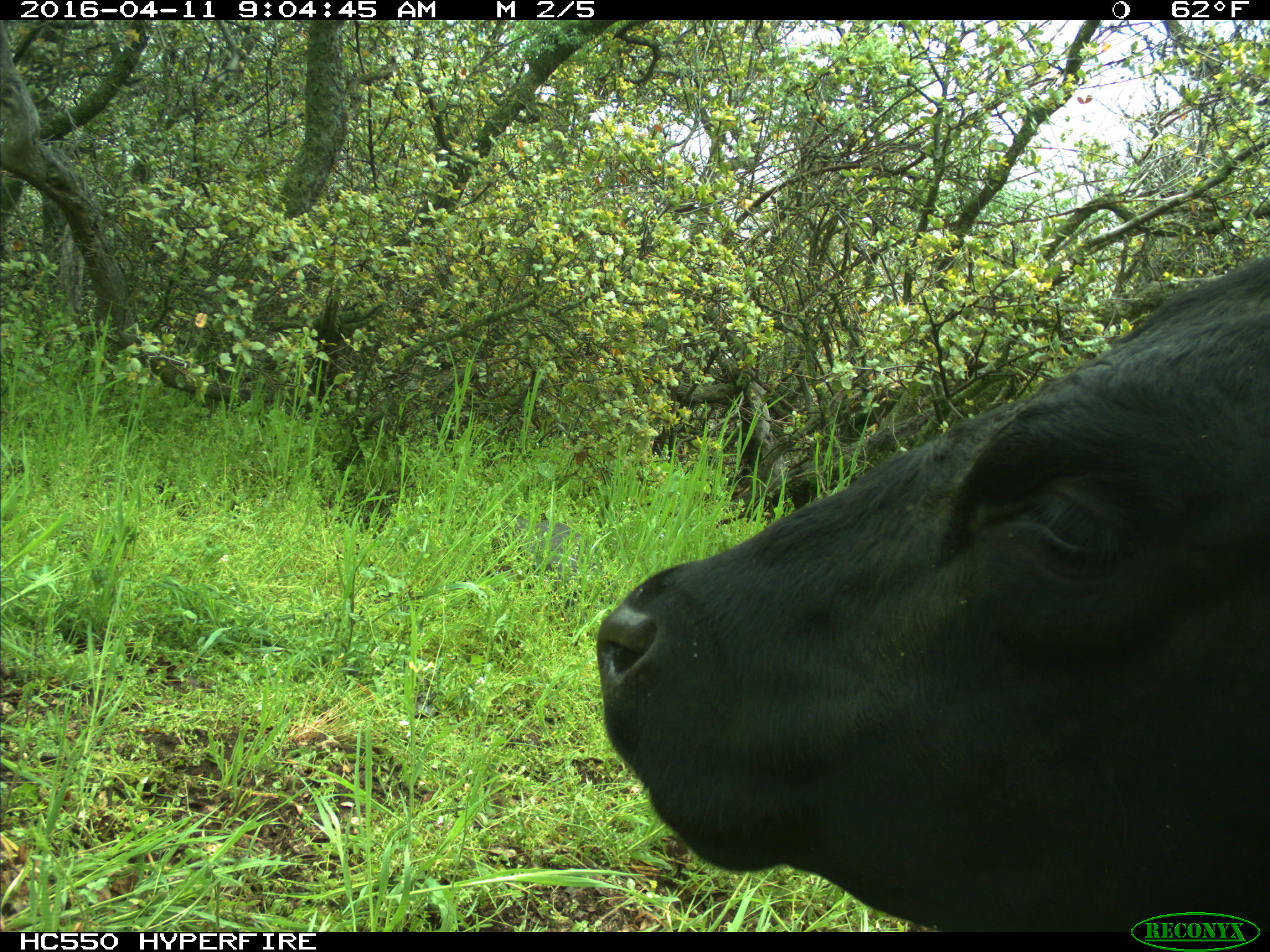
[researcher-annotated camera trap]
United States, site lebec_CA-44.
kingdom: Animalia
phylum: Chordata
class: Mammalia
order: Artiodactyla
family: Bovidae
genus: Bos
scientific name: Bos taurus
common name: domestic cow